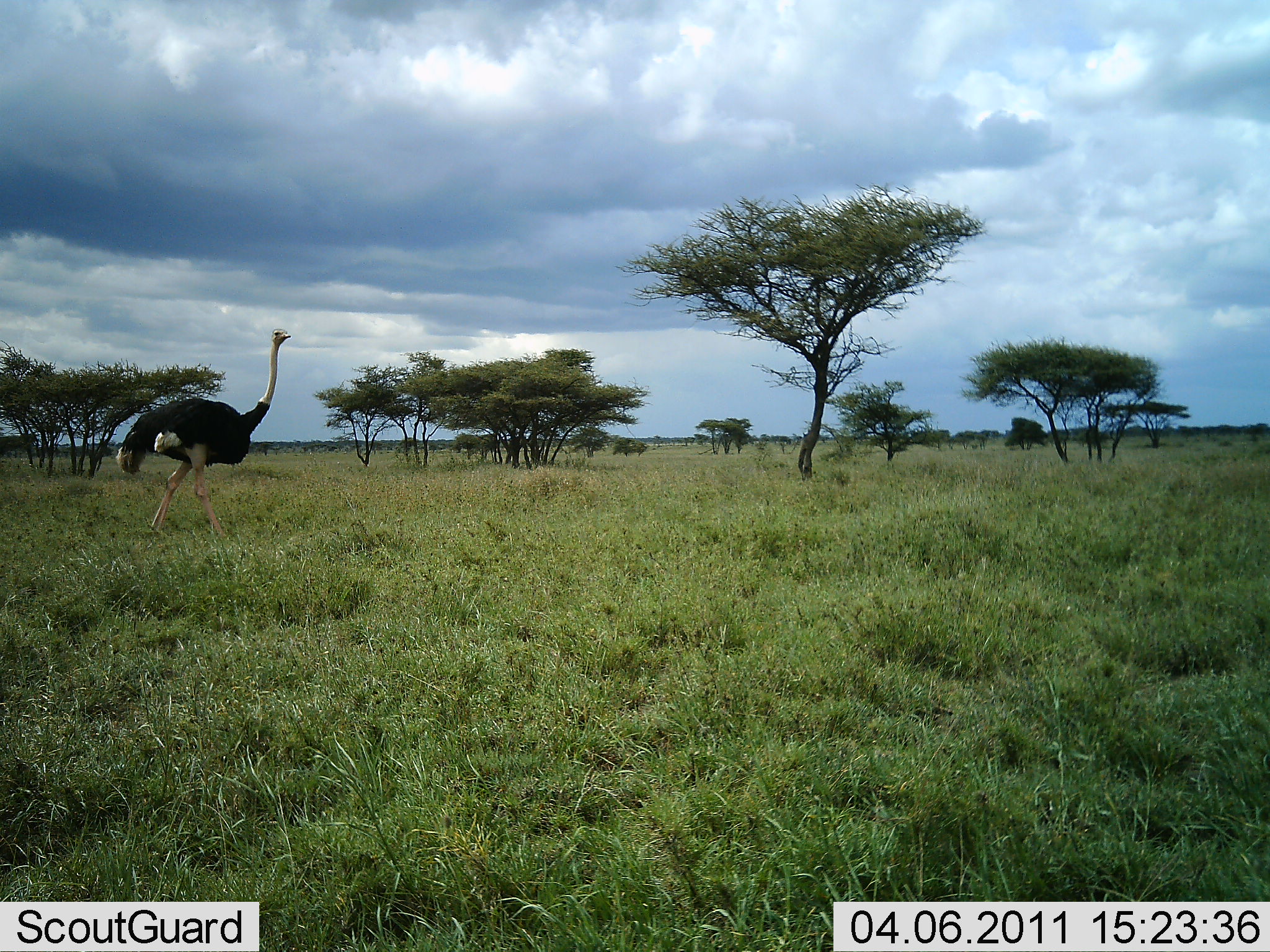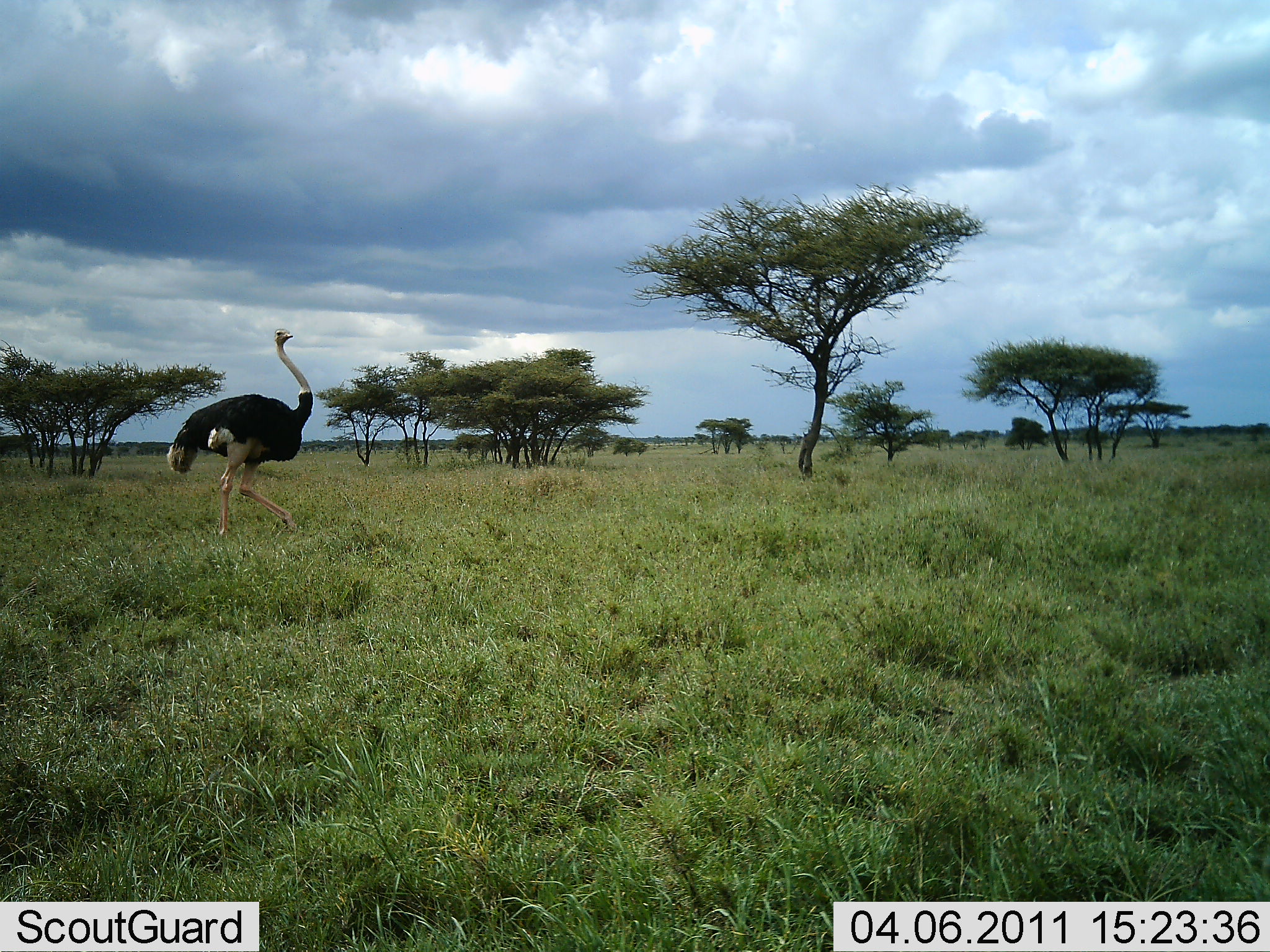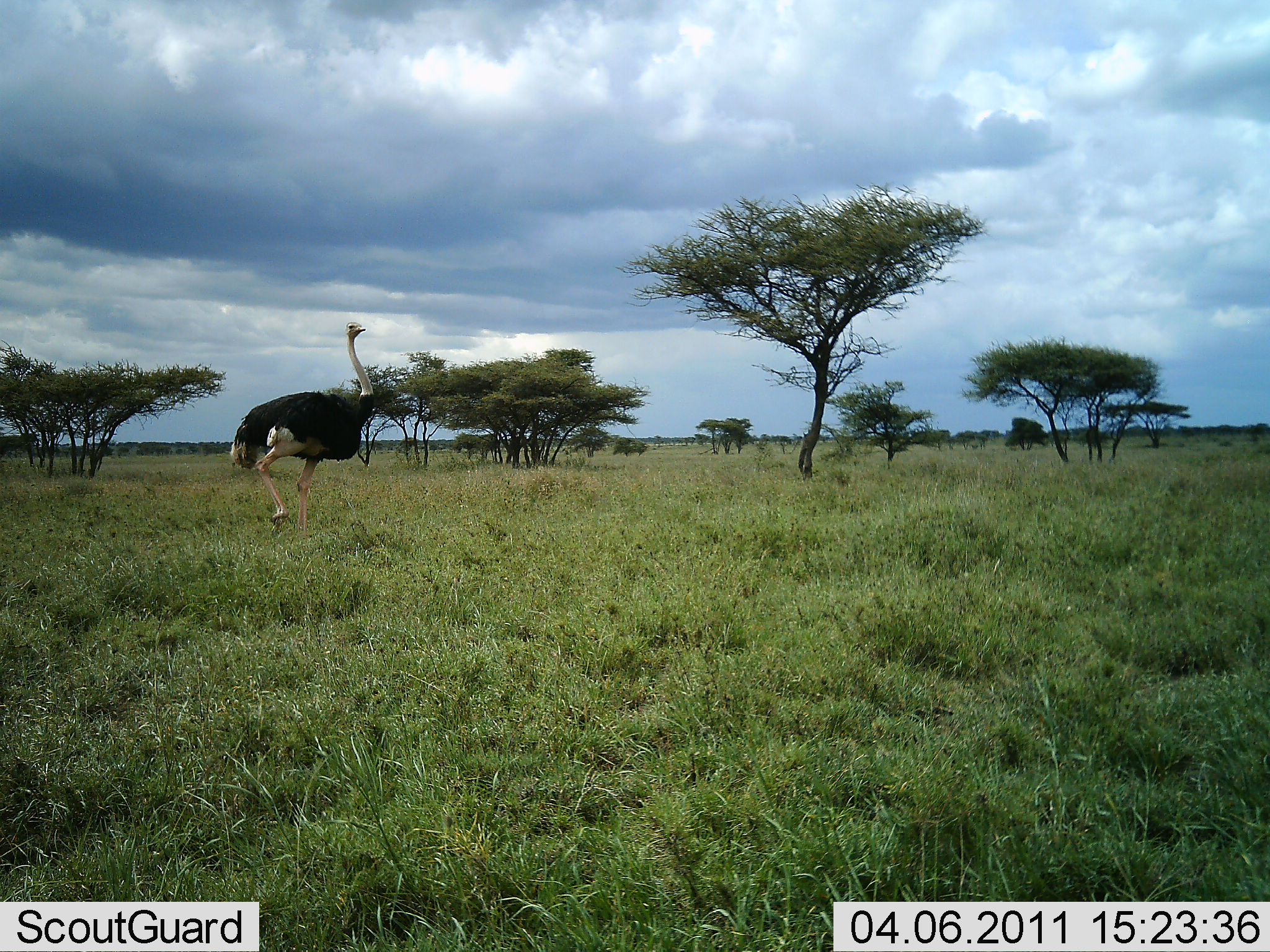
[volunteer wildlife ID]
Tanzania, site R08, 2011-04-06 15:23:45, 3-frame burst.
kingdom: Animalia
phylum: Chordata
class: Aves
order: Struthioniformes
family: Struthionidae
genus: Struthio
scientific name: Struthio camelus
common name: ostrich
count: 1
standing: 0%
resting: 0%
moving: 100%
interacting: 0%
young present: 0%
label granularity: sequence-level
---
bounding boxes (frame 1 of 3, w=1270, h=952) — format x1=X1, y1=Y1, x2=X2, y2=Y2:
animal: x1=117, y1=328, x2=291, y2=544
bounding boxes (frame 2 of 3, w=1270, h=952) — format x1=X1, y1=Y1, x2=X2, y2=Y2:
animal: x1=167, y1=330, x2=314, y2=538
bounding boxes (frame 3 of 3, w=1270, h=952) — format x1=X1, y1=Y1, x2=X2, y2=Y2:
animal: x1=232, y1=321, x2=376, y2=543